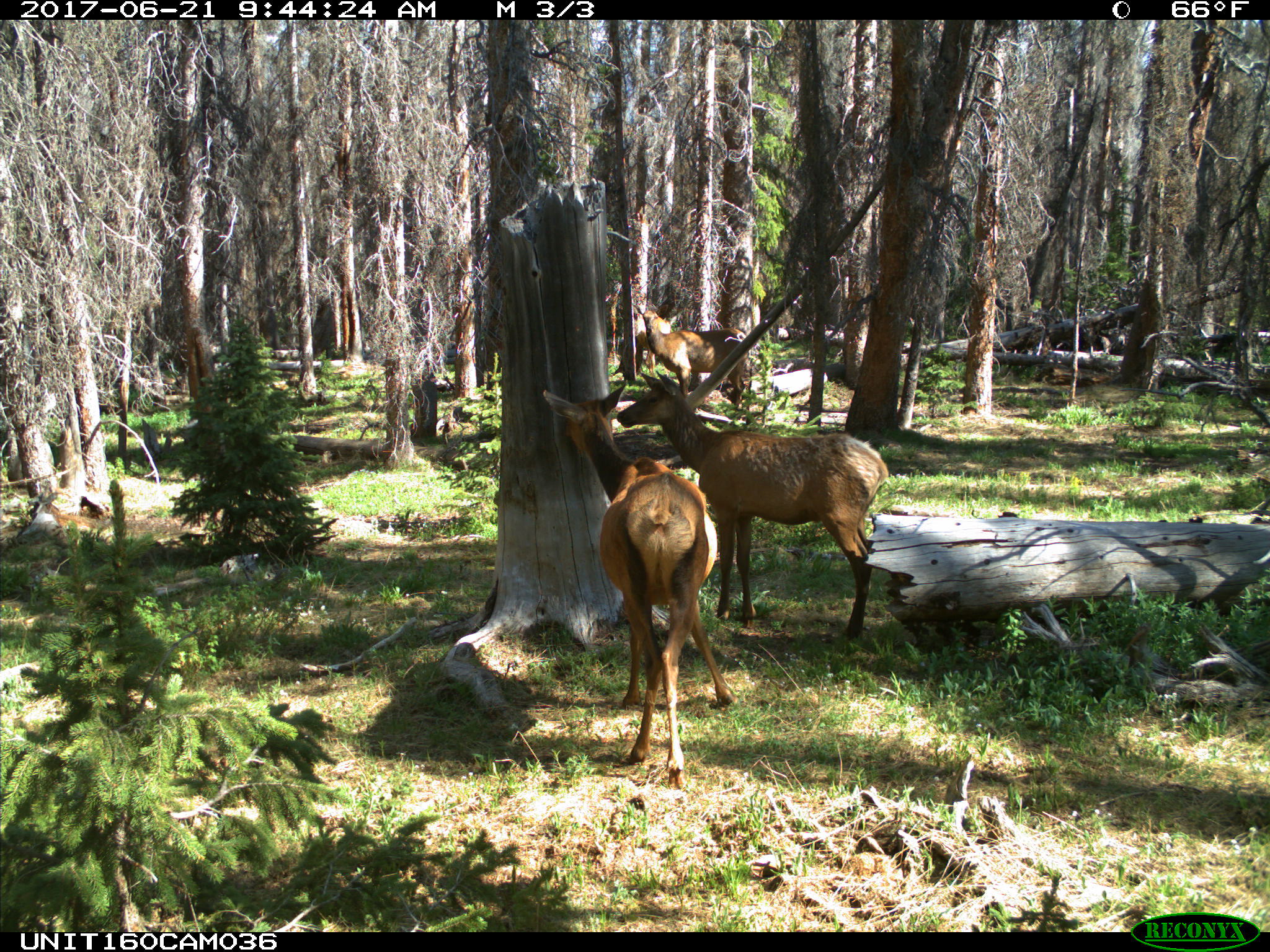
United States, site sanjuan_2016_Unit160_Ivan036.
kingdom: Animalia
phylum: Chordata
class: Mammalia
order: Artiodactyla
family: Cervidae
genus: Cervus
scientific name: Cervus elaphus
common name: red deer